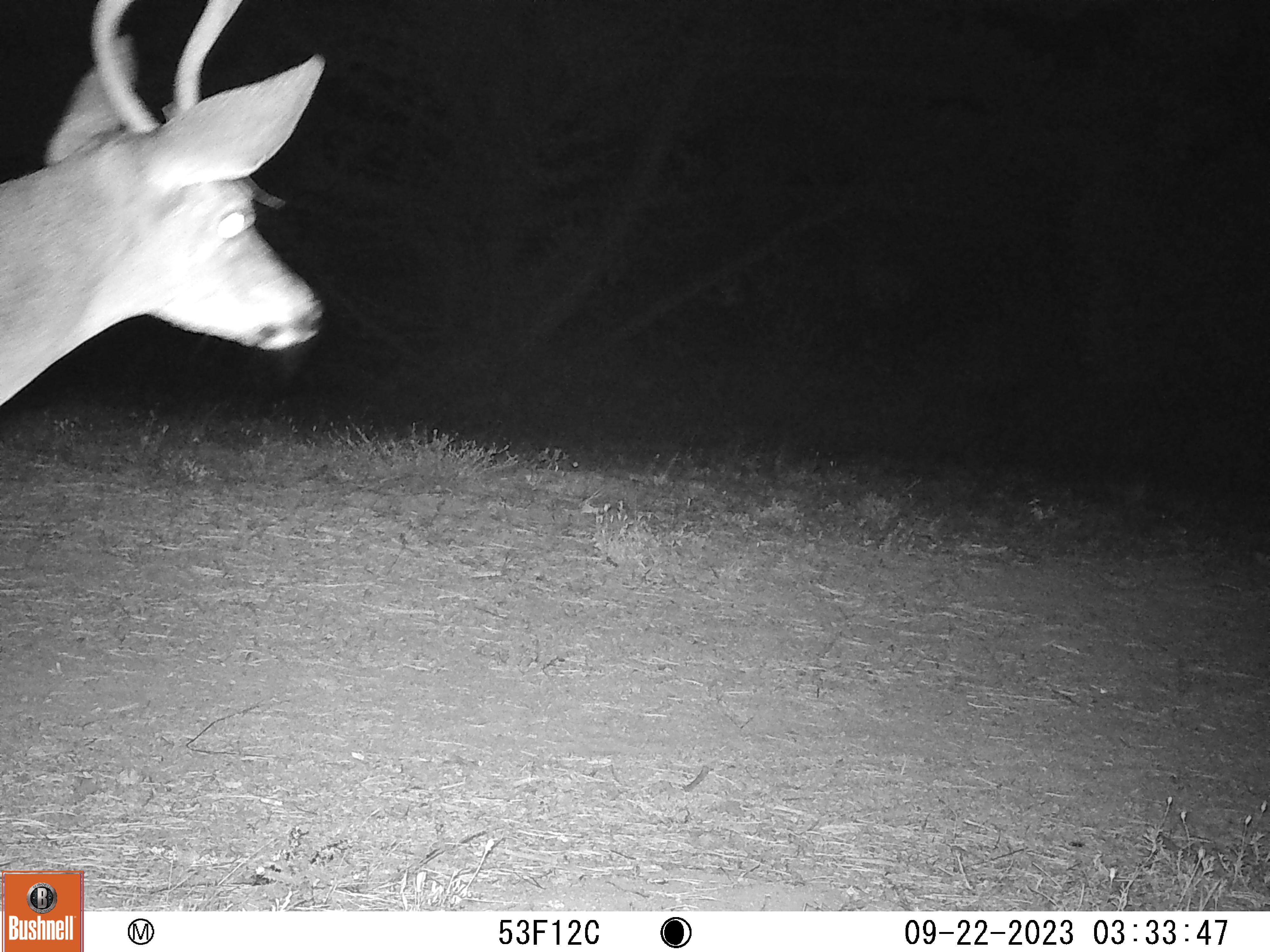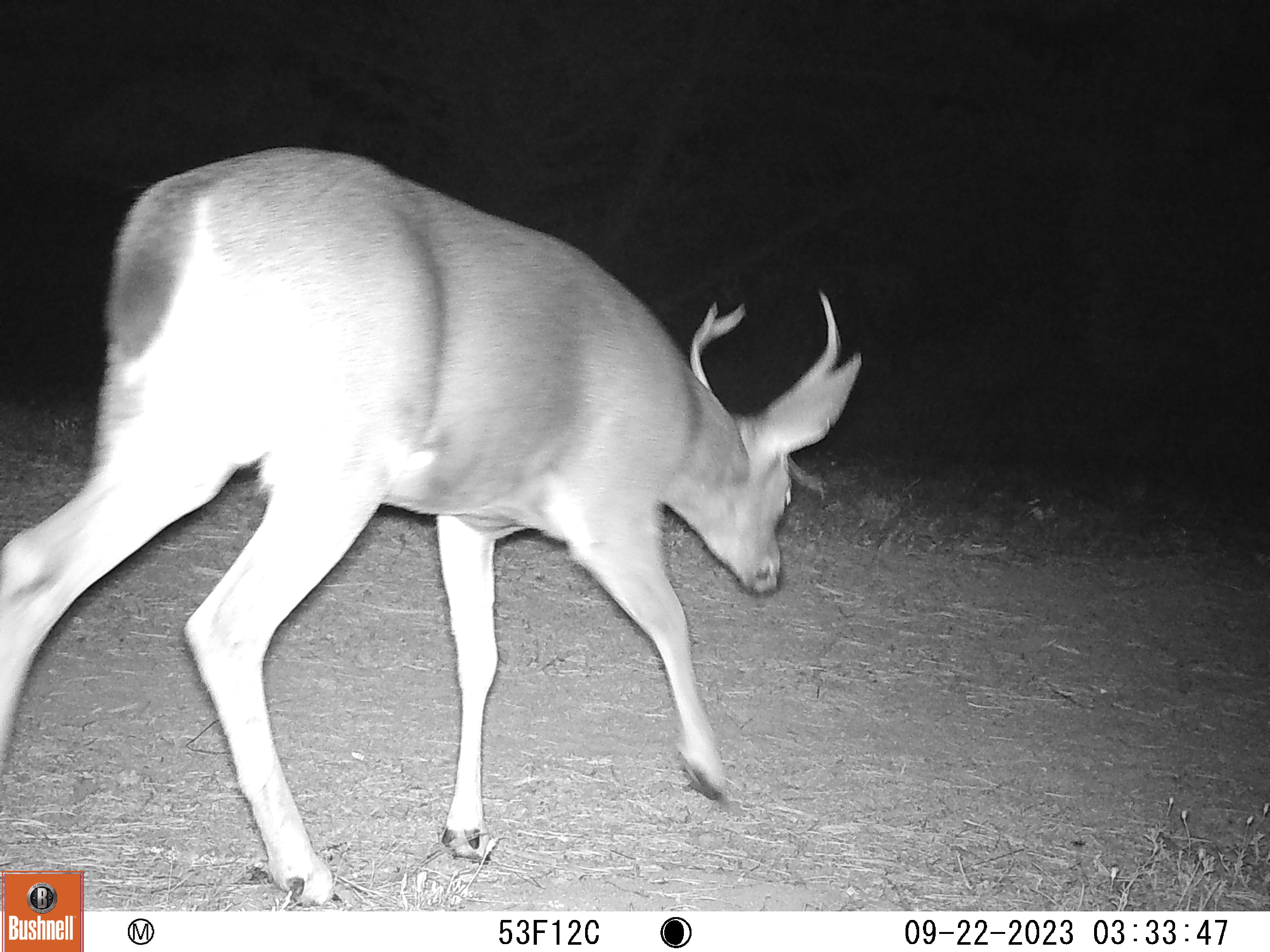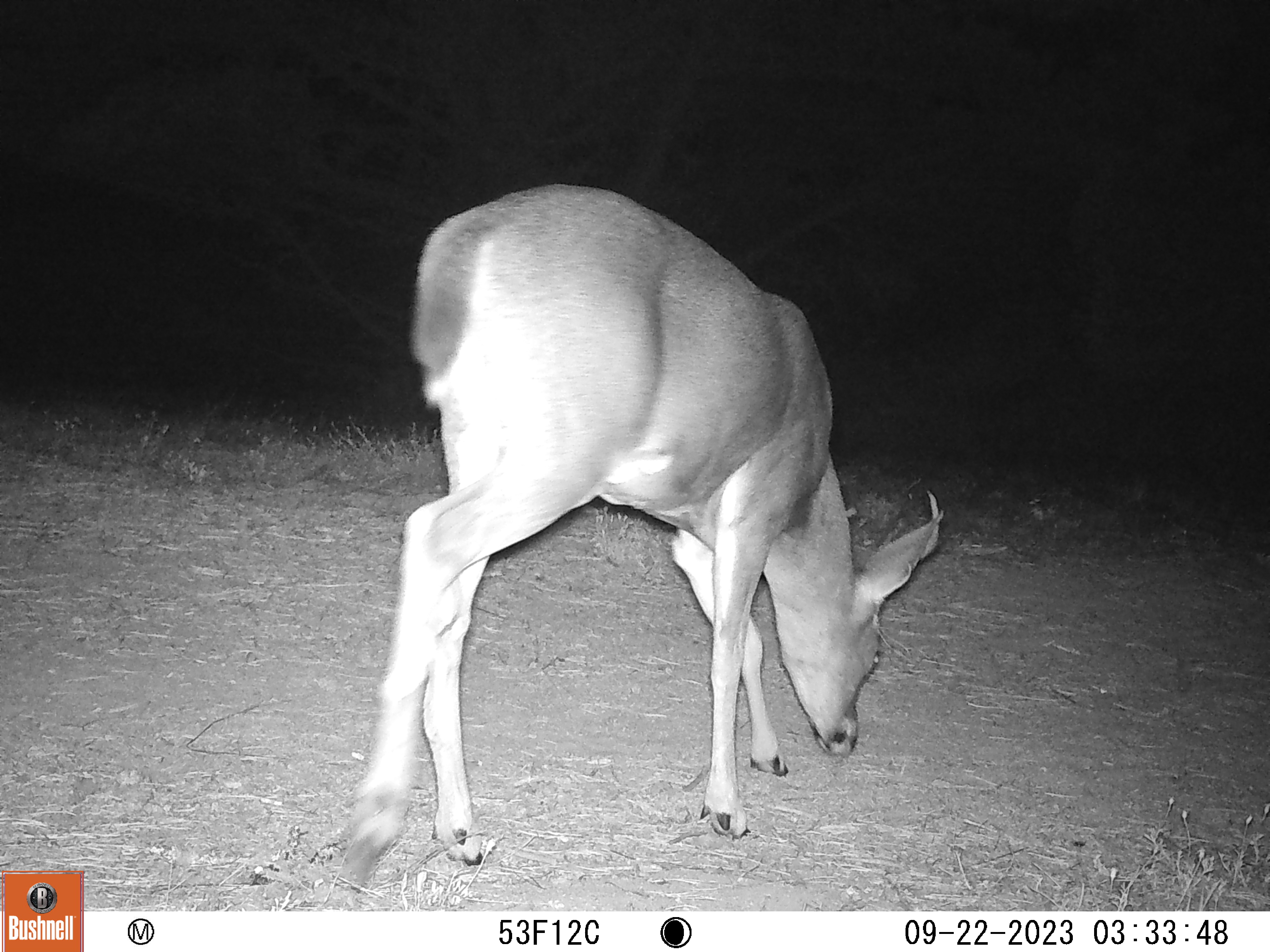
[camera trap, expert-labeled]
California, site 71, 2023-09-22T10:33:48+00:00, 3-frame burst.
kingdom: Animalia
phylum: Chordata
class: Mammalia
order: Artiodactyla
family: Cervidae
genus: Odocoileus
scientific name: Odocoileus hemionus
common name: mule deer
Mule deer (Odocoileus hemionus).